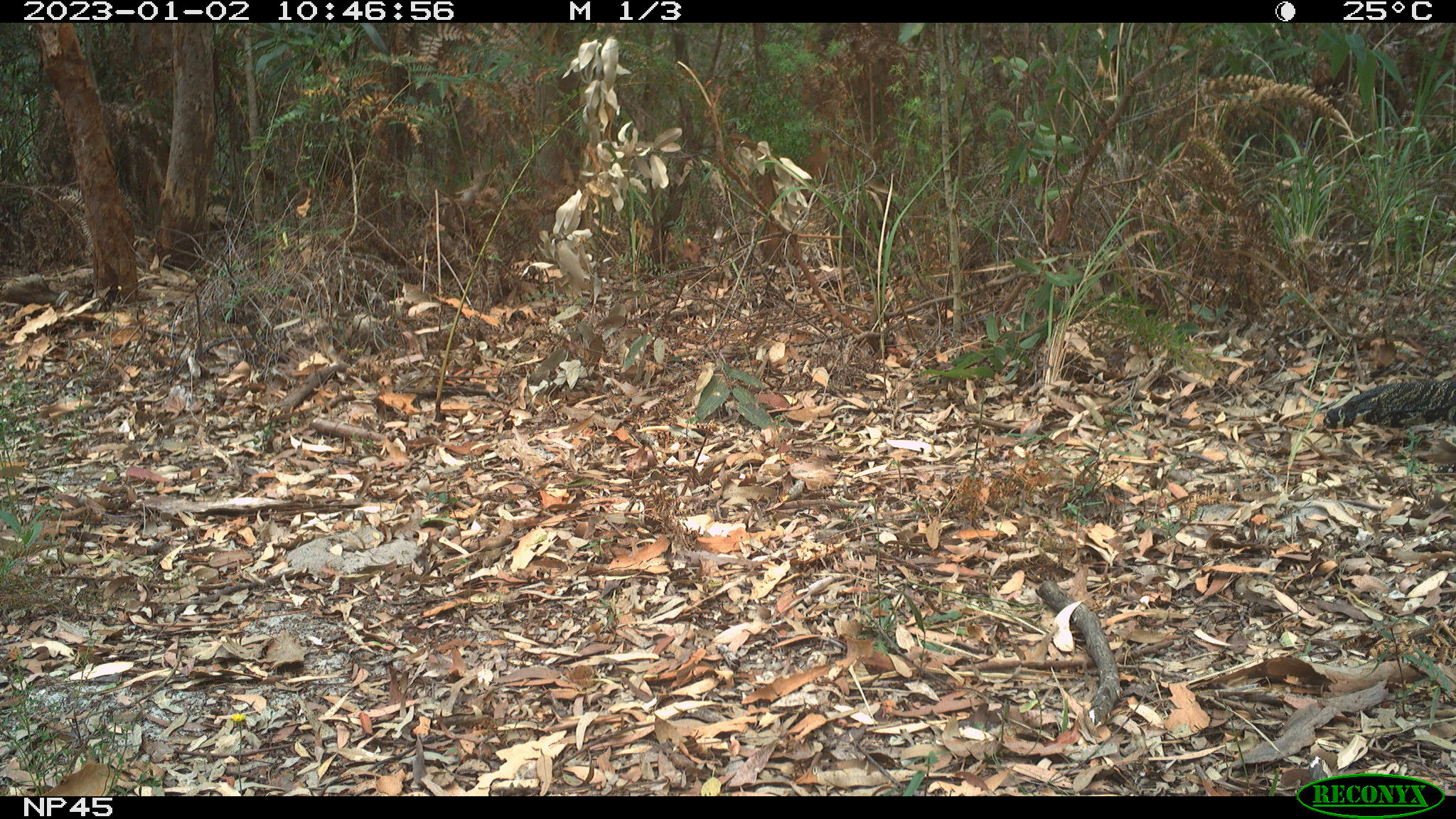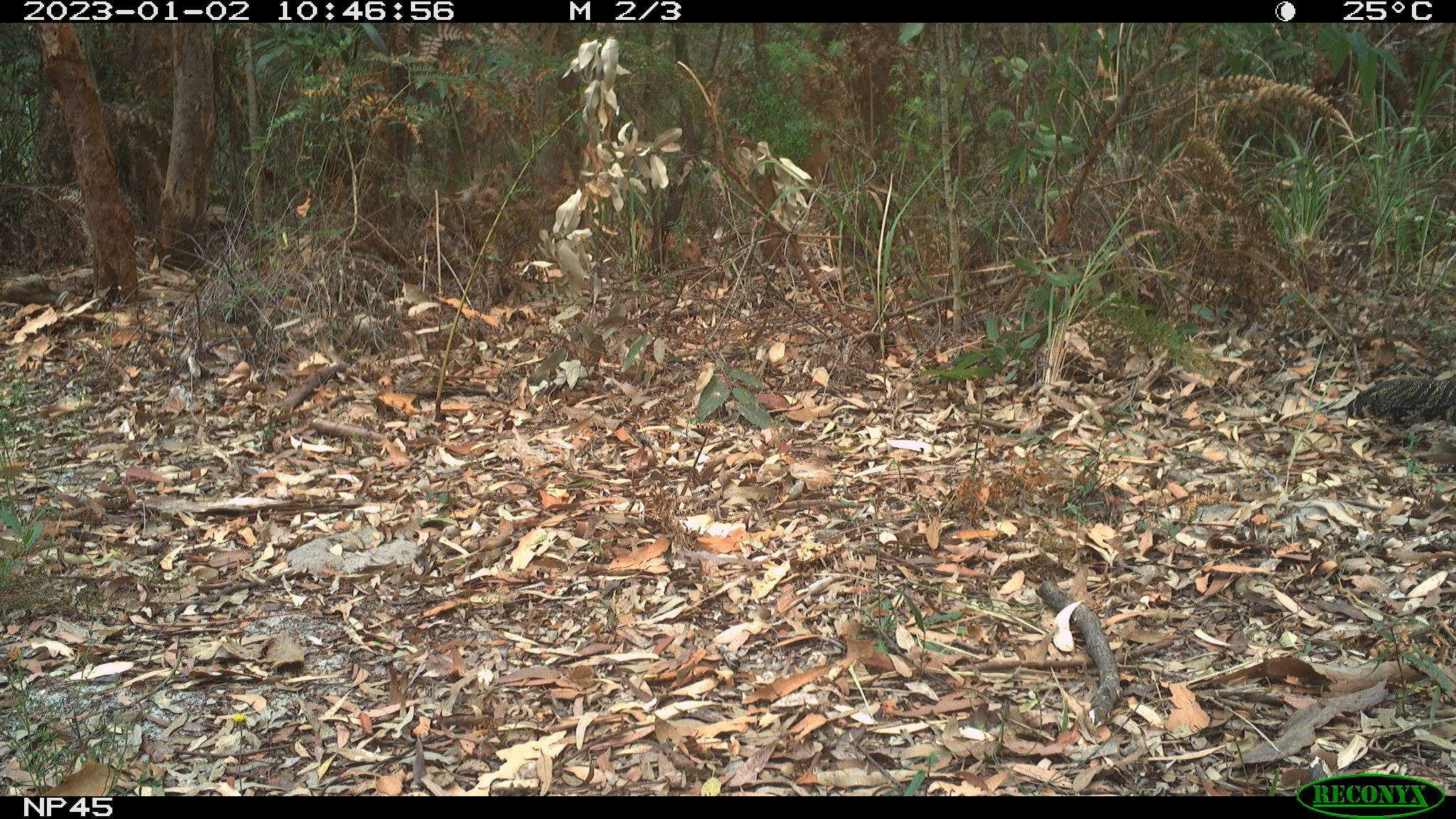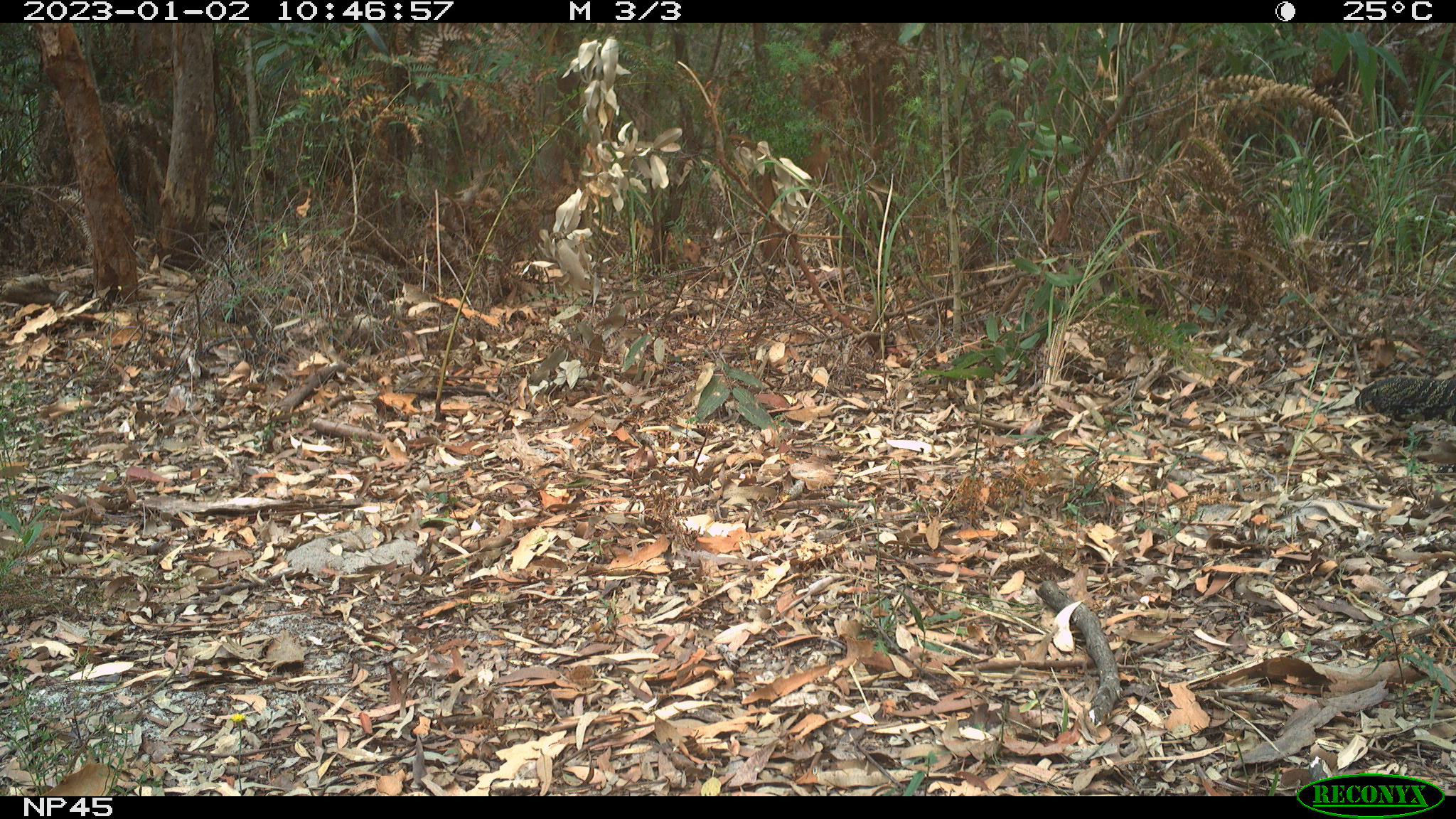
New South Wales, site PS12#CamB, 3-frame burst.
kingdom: Animalia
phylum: Chordata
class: Reptilia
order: Squamata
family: Varanidae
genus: Varanus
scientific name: Varanus varius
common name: lace monitor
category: goanna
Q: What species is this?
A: Goanna (lace monitor) (Varanus varius).